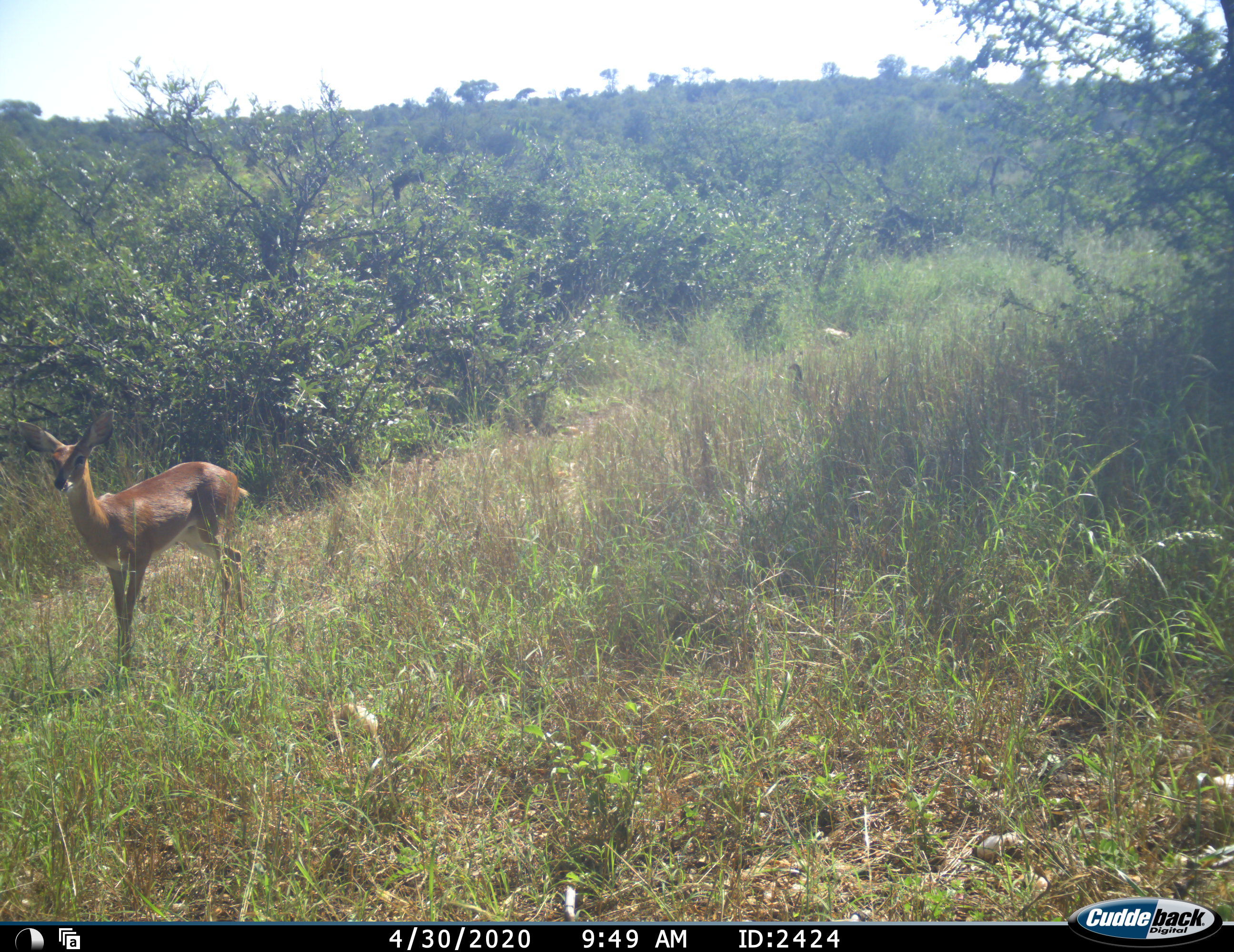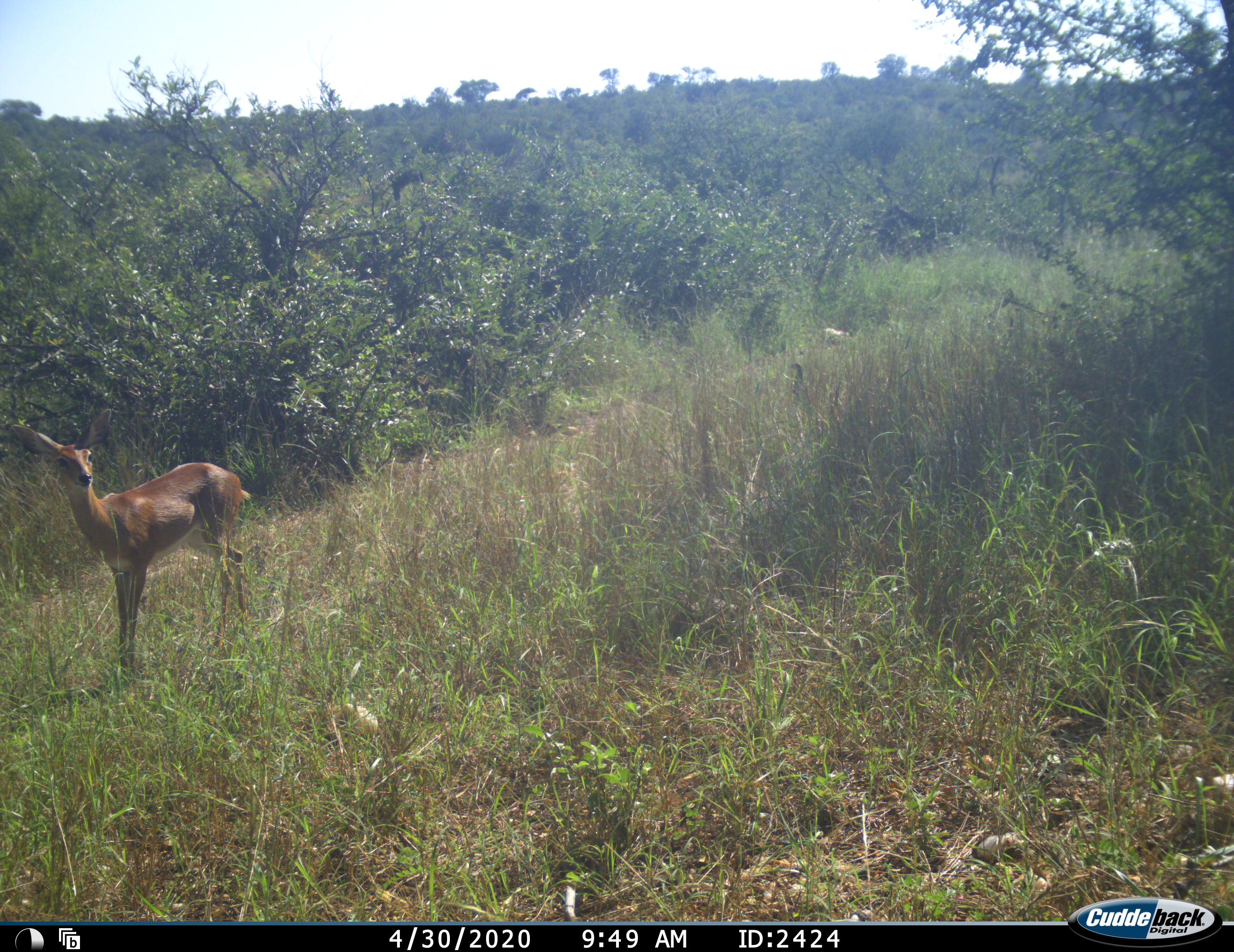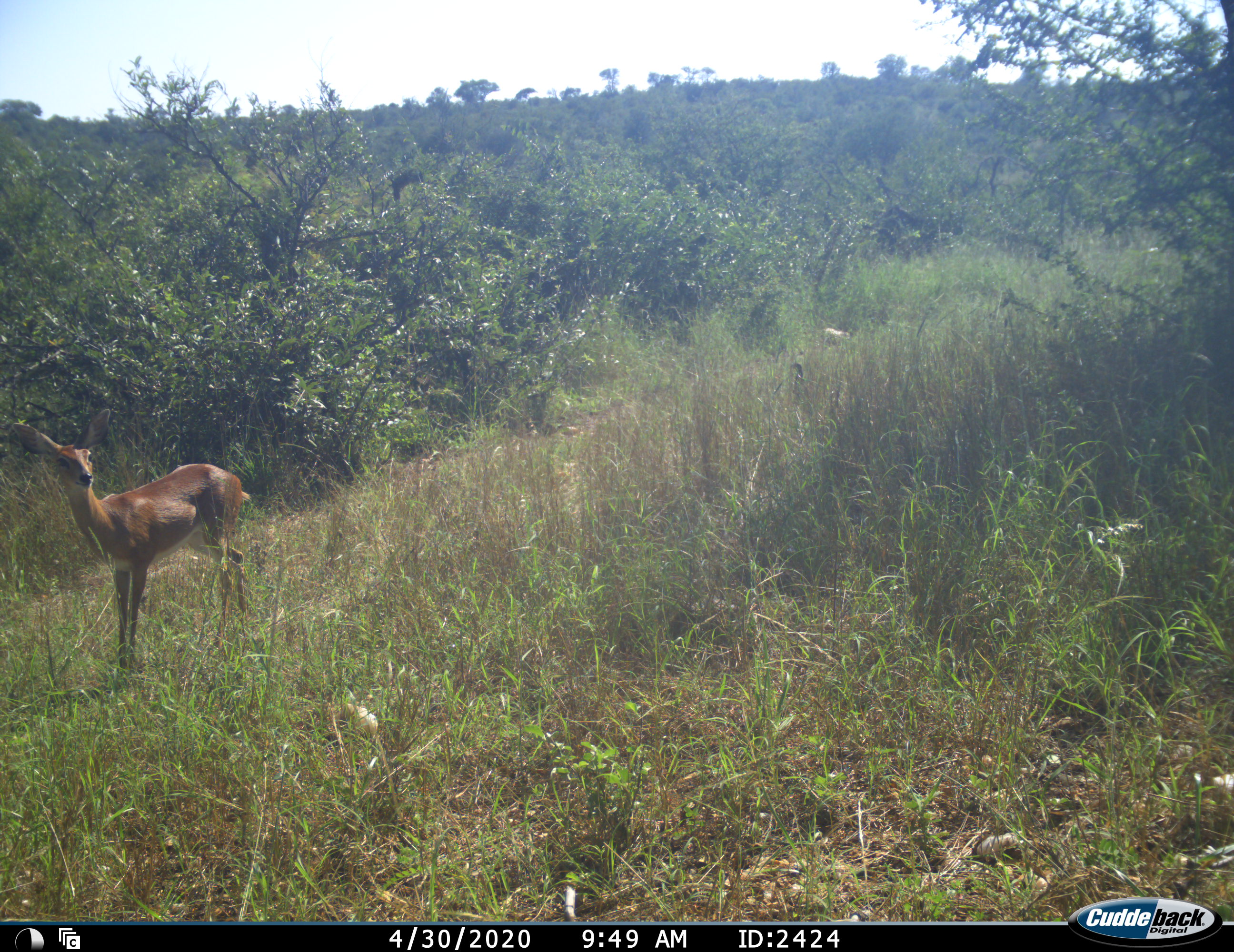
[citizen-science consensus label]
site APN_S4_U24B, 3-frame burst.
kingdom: Animalia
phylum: Chordata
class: Mammalia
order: Artiodactyla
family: Bovidae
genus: Raphicerus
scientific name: Raphicerus campestris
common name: steenbok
Steenbok (Raphicerus campestris), count 1. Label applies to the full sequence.